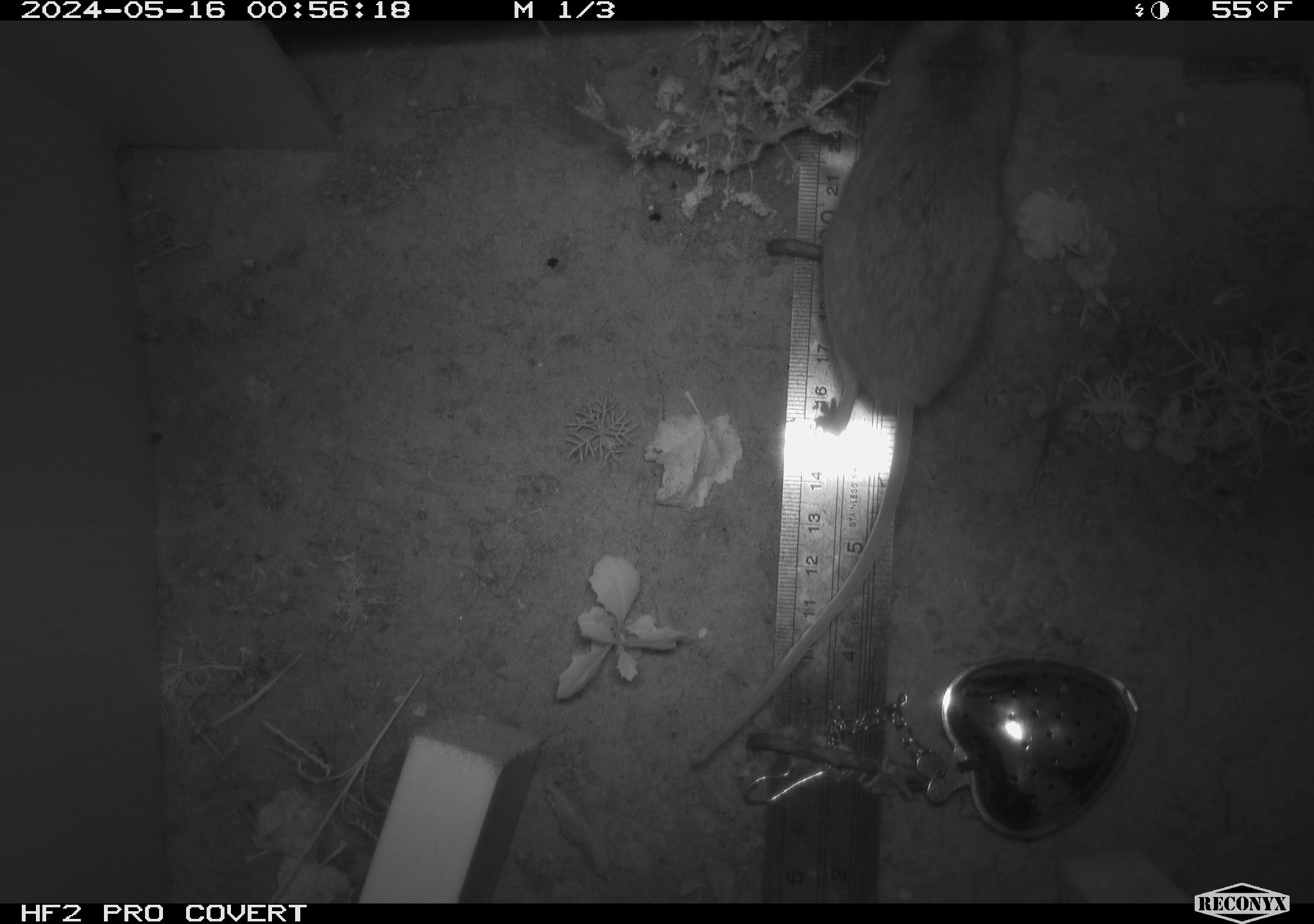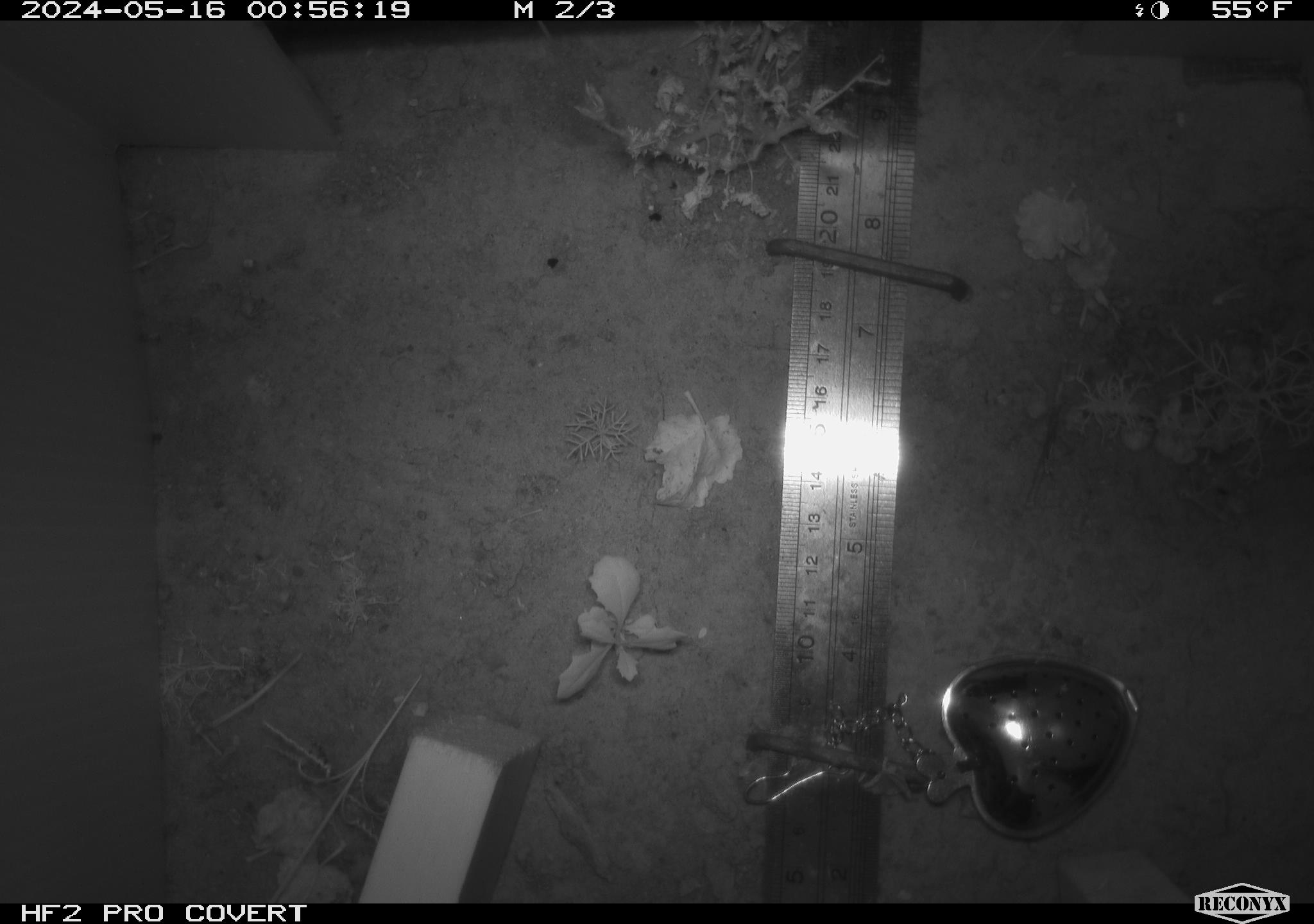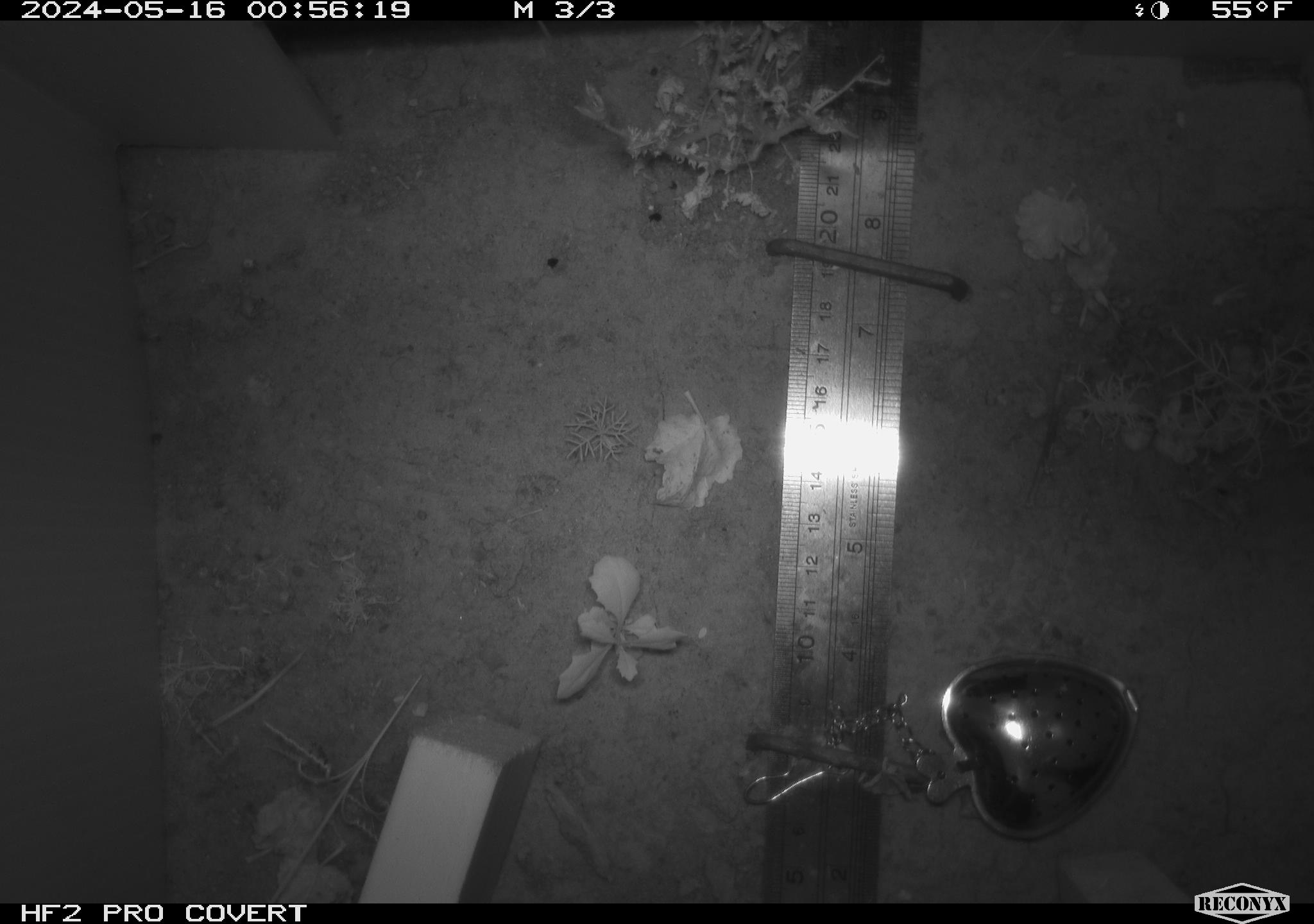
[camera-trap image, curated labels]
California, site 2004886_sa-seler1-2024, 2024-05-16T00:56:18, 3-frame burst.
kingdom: Animalia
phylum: Chordata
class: Mammalia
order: Rodentia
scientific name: Rodentia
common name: mouse species